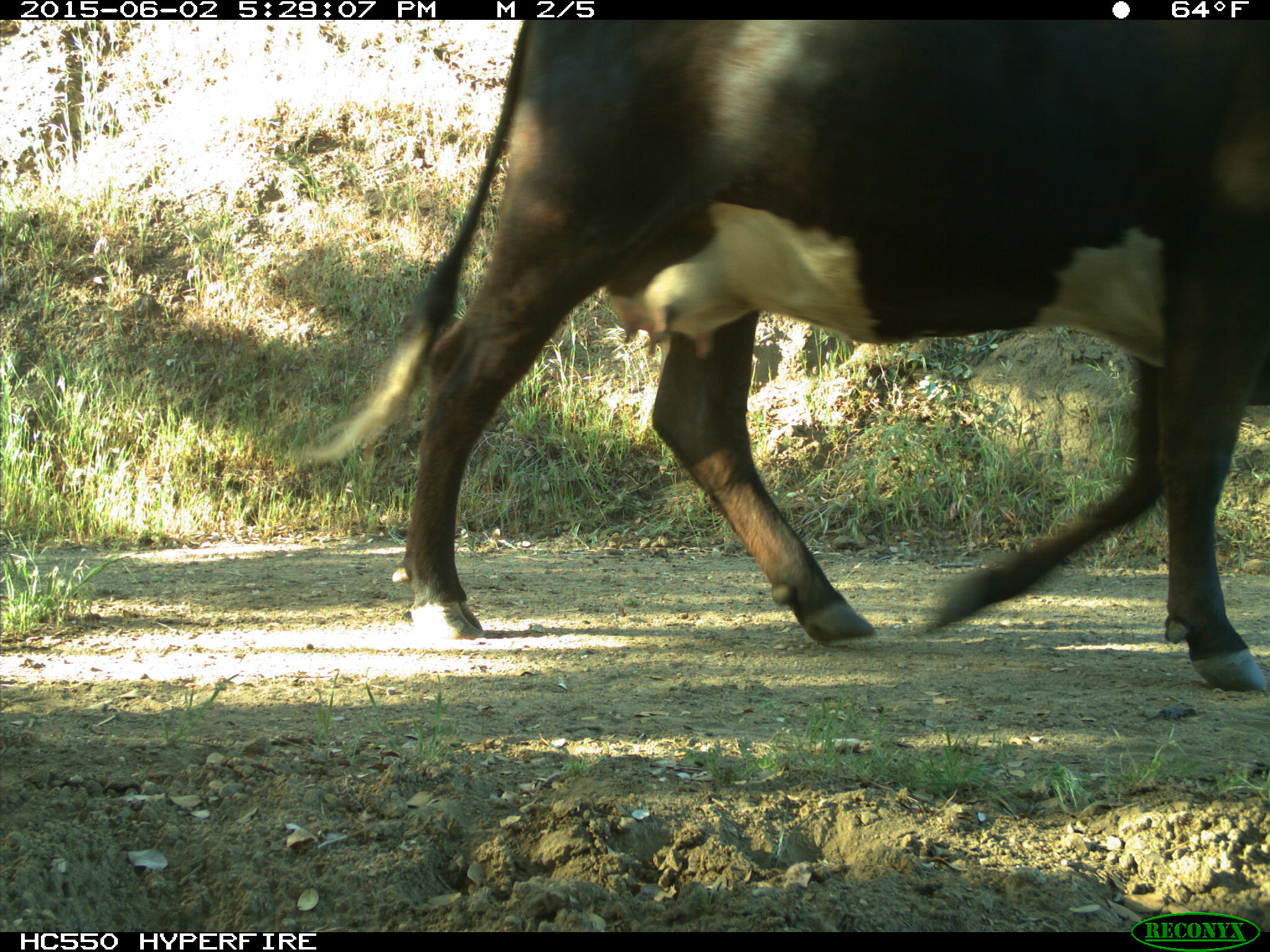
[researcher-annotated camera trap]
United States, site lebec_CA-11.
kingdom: Animalia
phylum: Chordata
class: Mammalia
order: Artiodactyla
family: Bovidae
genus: Bos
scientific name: Bos taurus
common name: domestic cow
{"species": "Bos taurus (domestic cow)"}